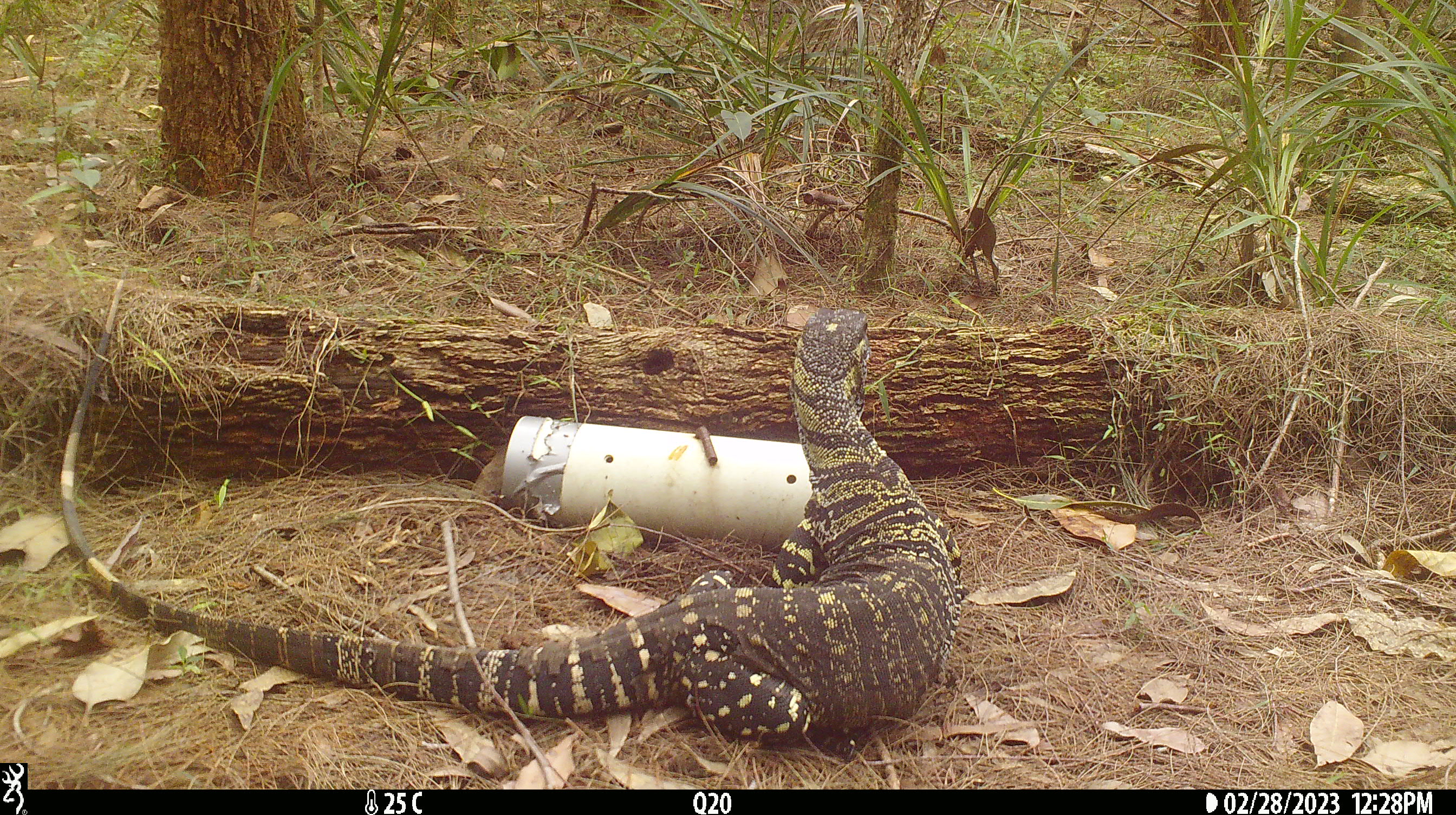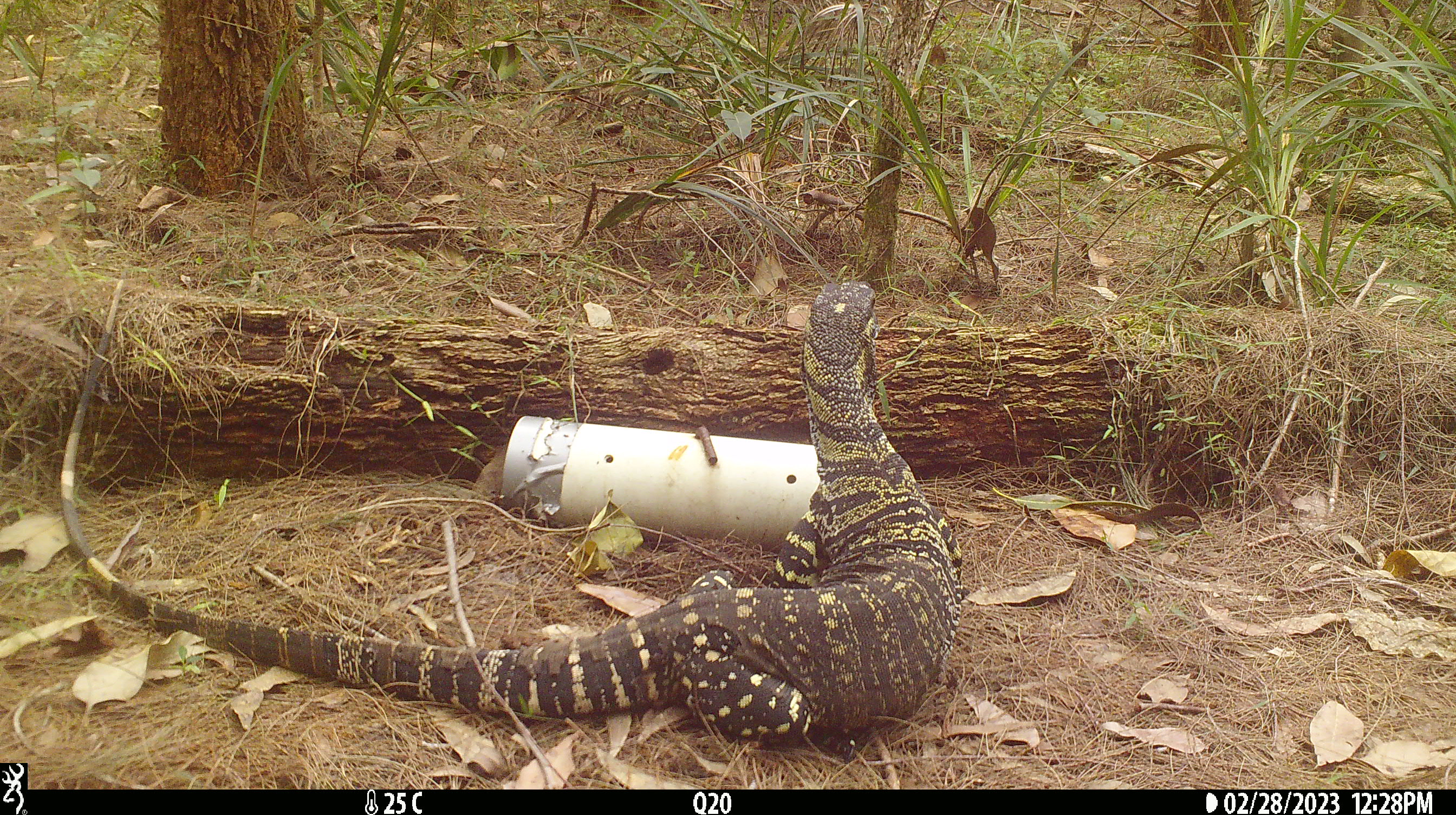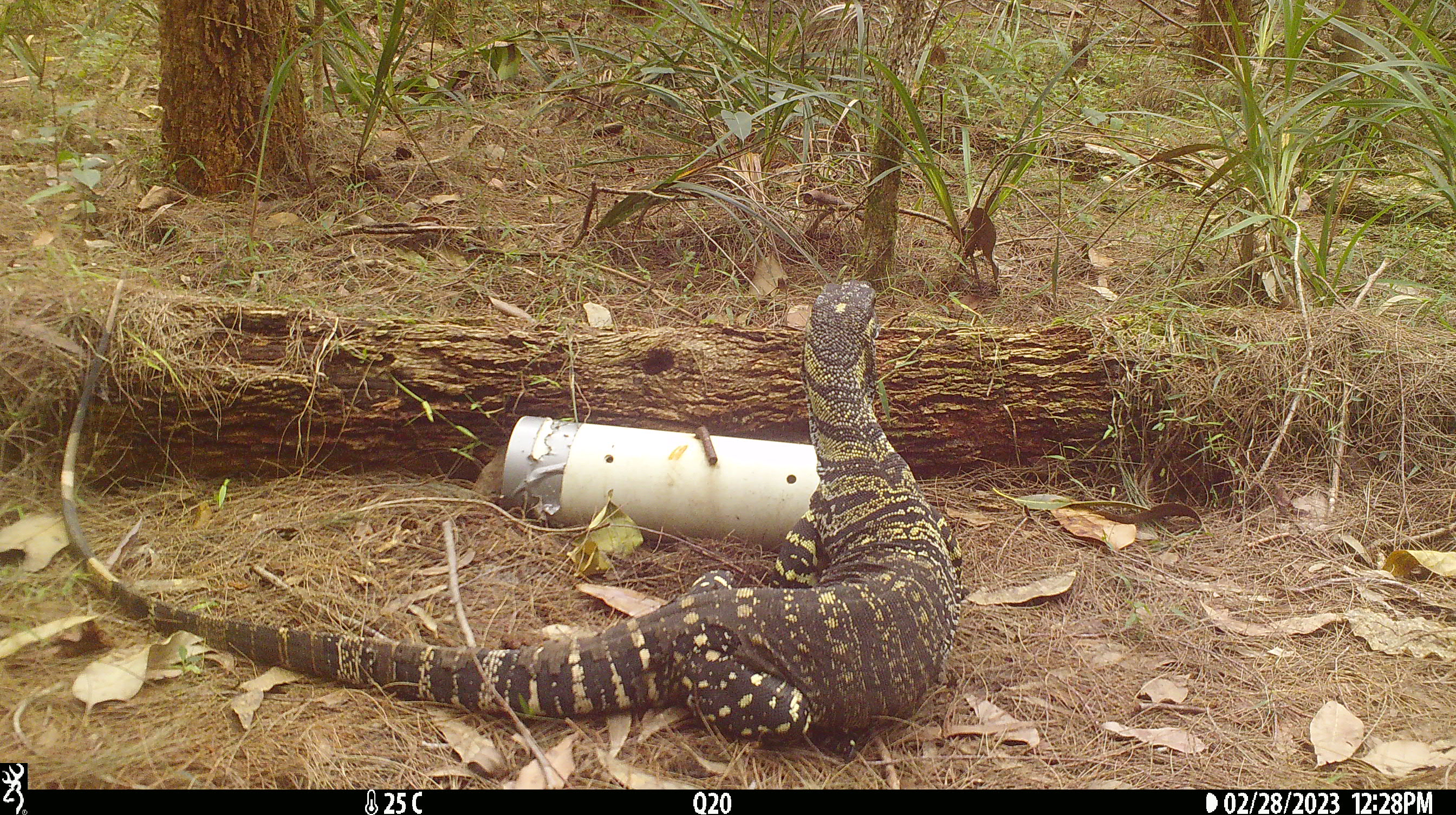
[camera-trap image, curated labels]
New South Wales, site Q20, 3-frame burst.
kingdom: Animalia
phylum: Chordata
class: Reptilia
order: Squamata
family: Varanidae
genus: Varanus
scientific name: Varanus varius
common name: lace monitor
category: goanna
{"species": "goanna (lace monitor) (Varanus varius)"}